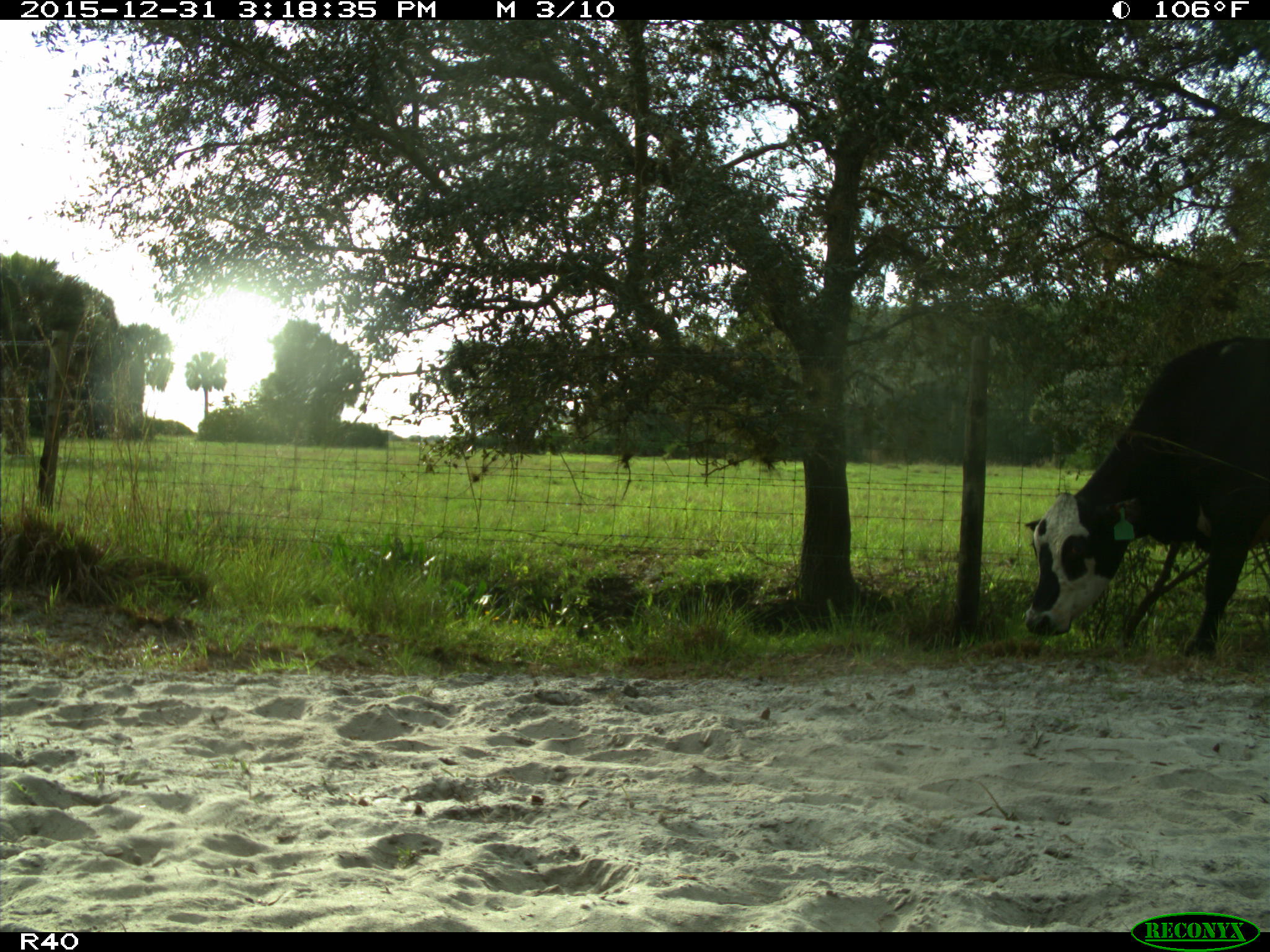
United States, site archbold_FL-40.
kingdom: Animalia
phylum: Chordata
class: Mammalia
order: Artiodactyla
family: Bovidae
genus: Bos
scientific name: Bos taurus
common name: domestic cow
Bos taurus (domestic cow).